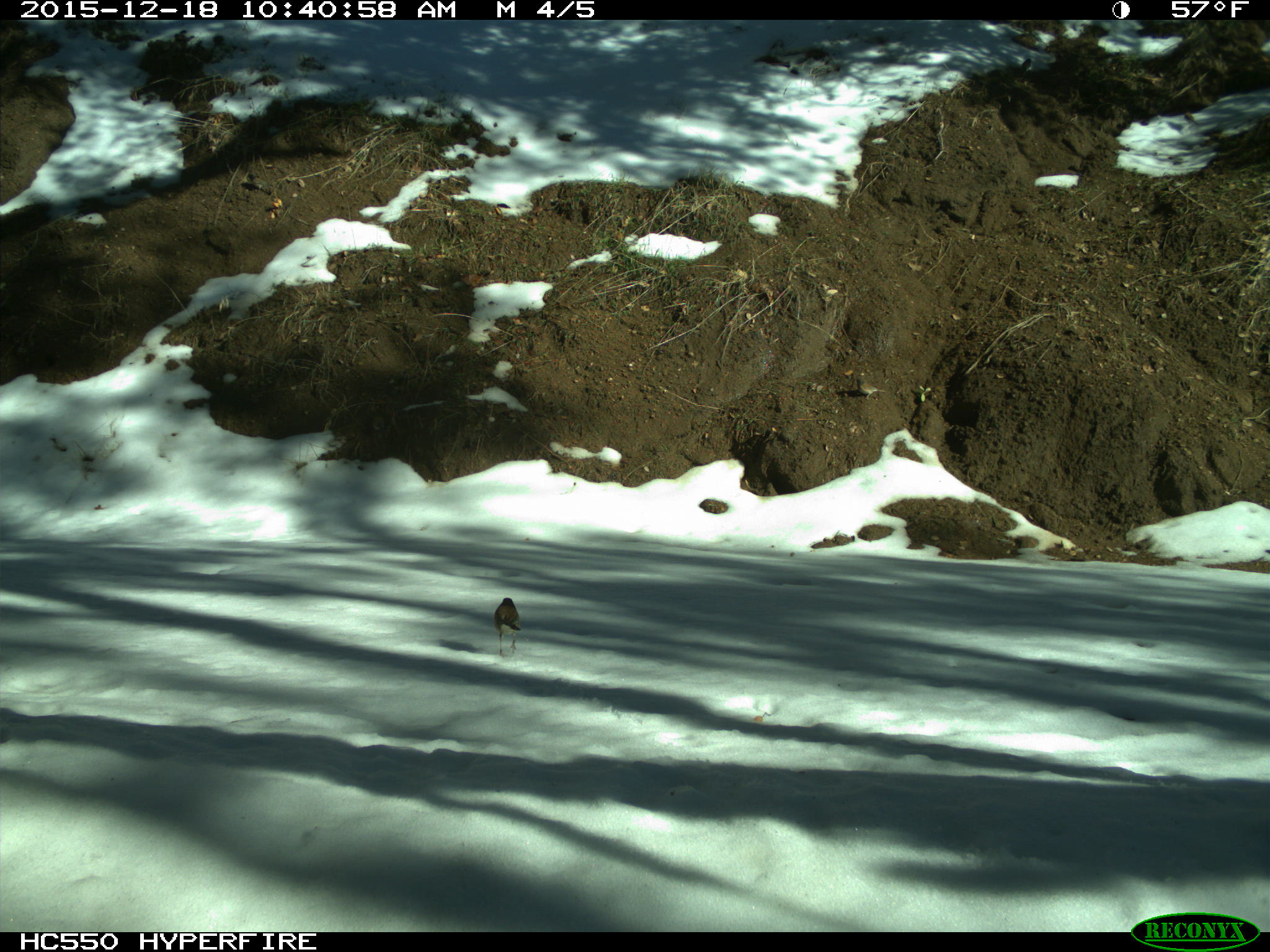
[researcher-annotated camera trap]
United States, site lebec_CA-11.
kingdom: Animalia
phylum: Chordata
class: Aves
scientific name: Aves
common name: birds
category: unidentified bird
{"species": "unidentified bird (birds) (Aves)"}